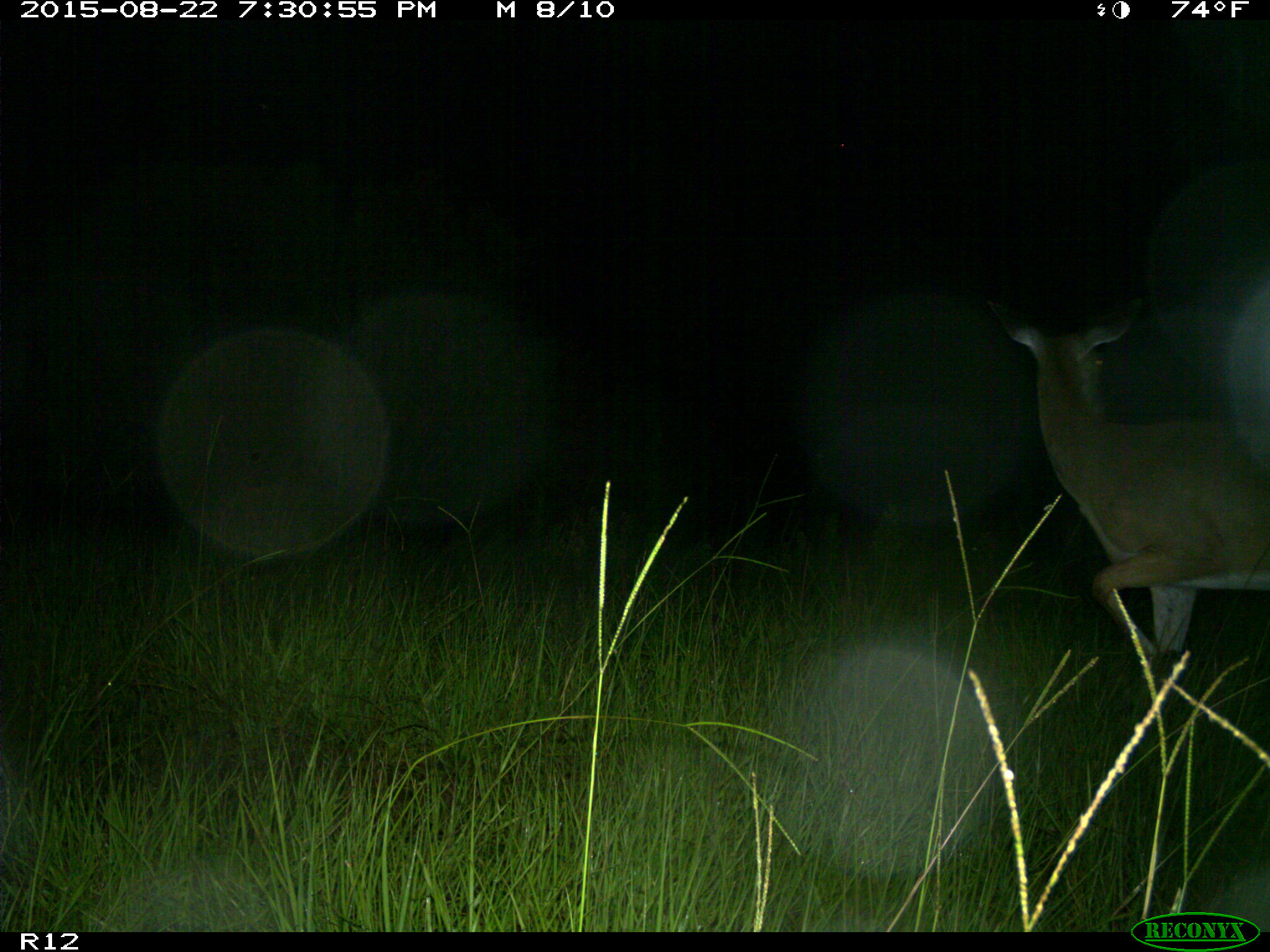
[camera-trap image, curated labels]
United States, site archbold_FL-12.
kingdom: Animalia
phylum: Chordata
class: Mammalia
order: Artiodactyla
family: Cervidae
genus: Odocoileus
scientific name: Odocoileus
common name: deer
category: unidentified deer